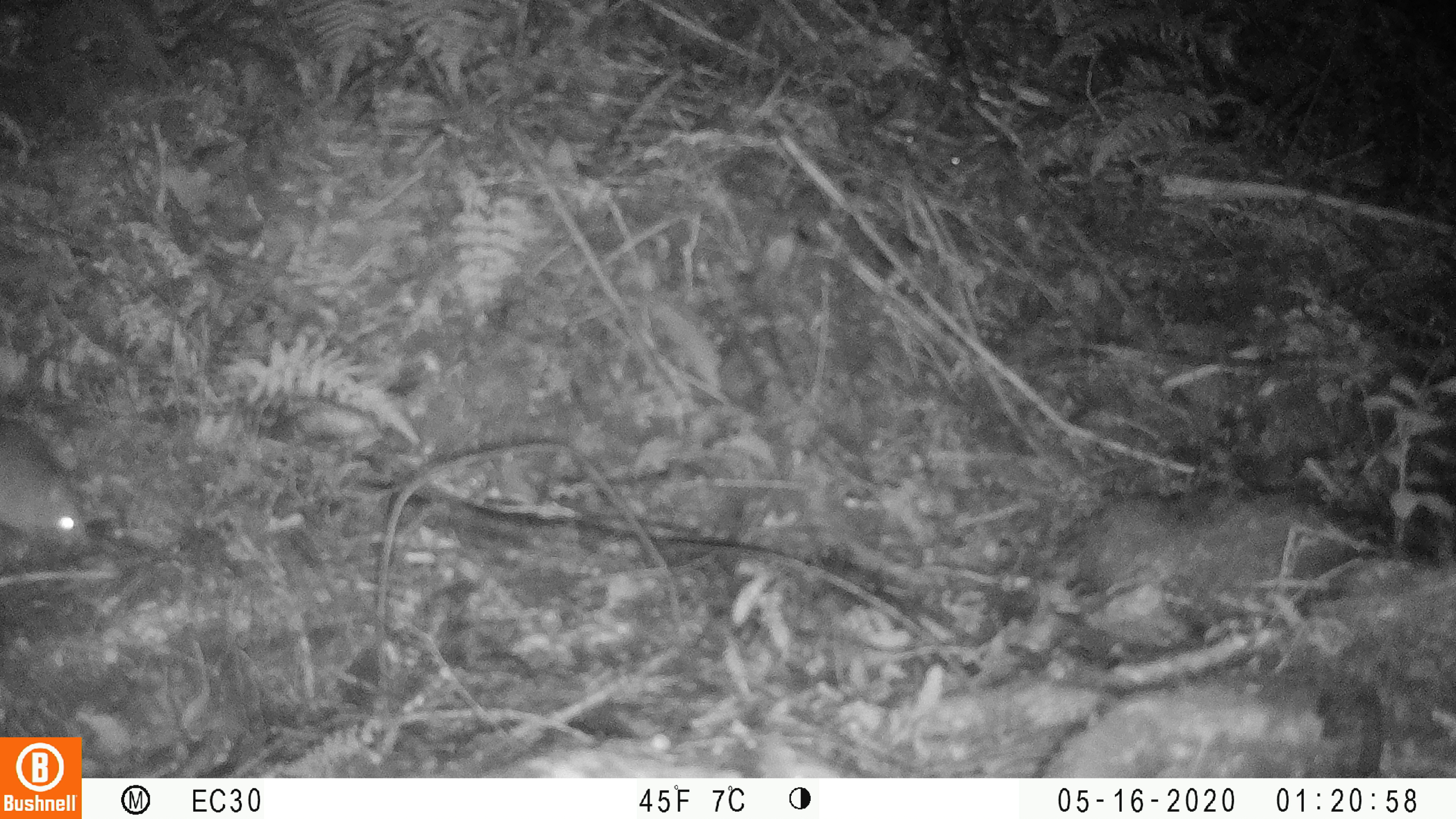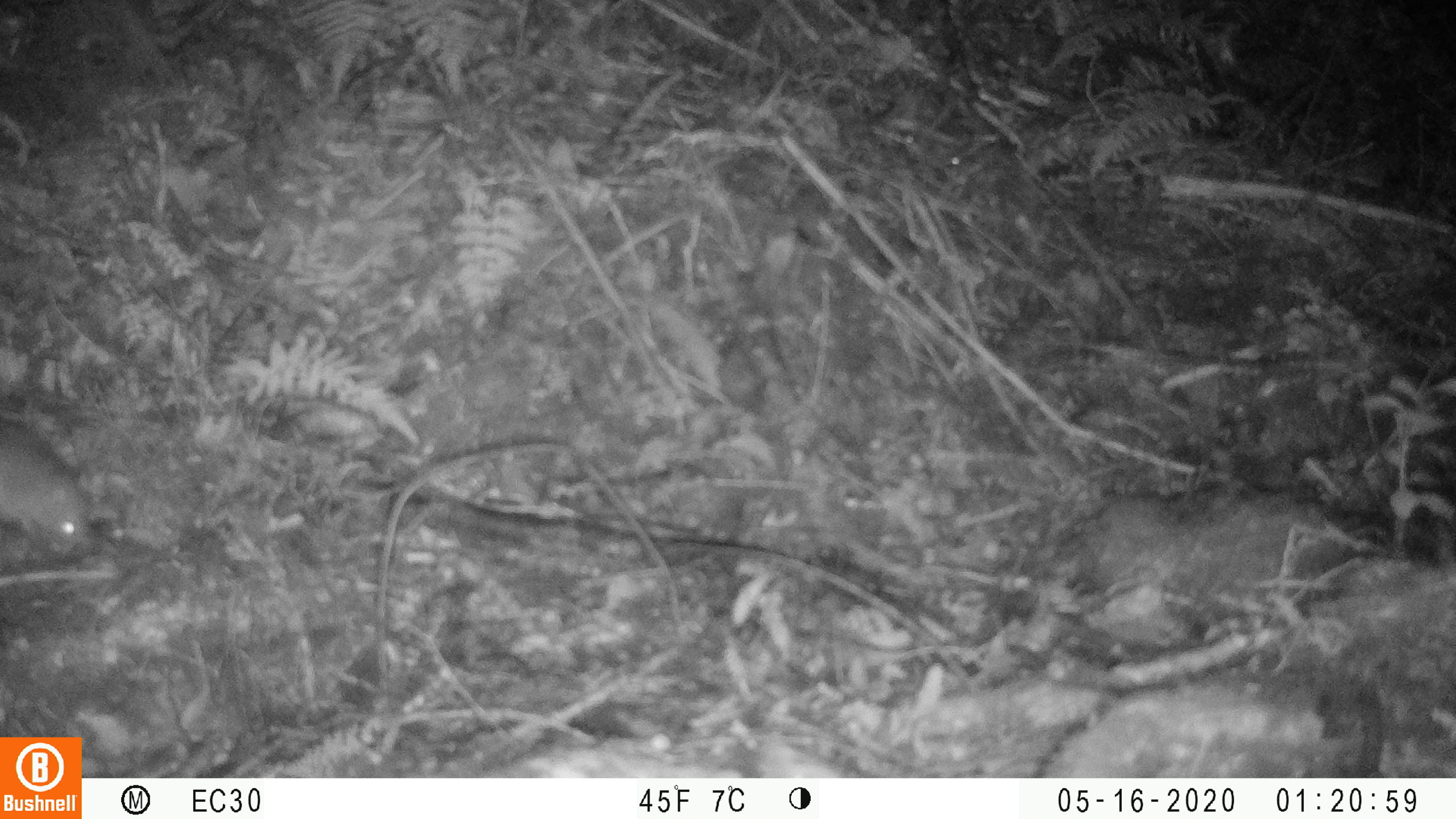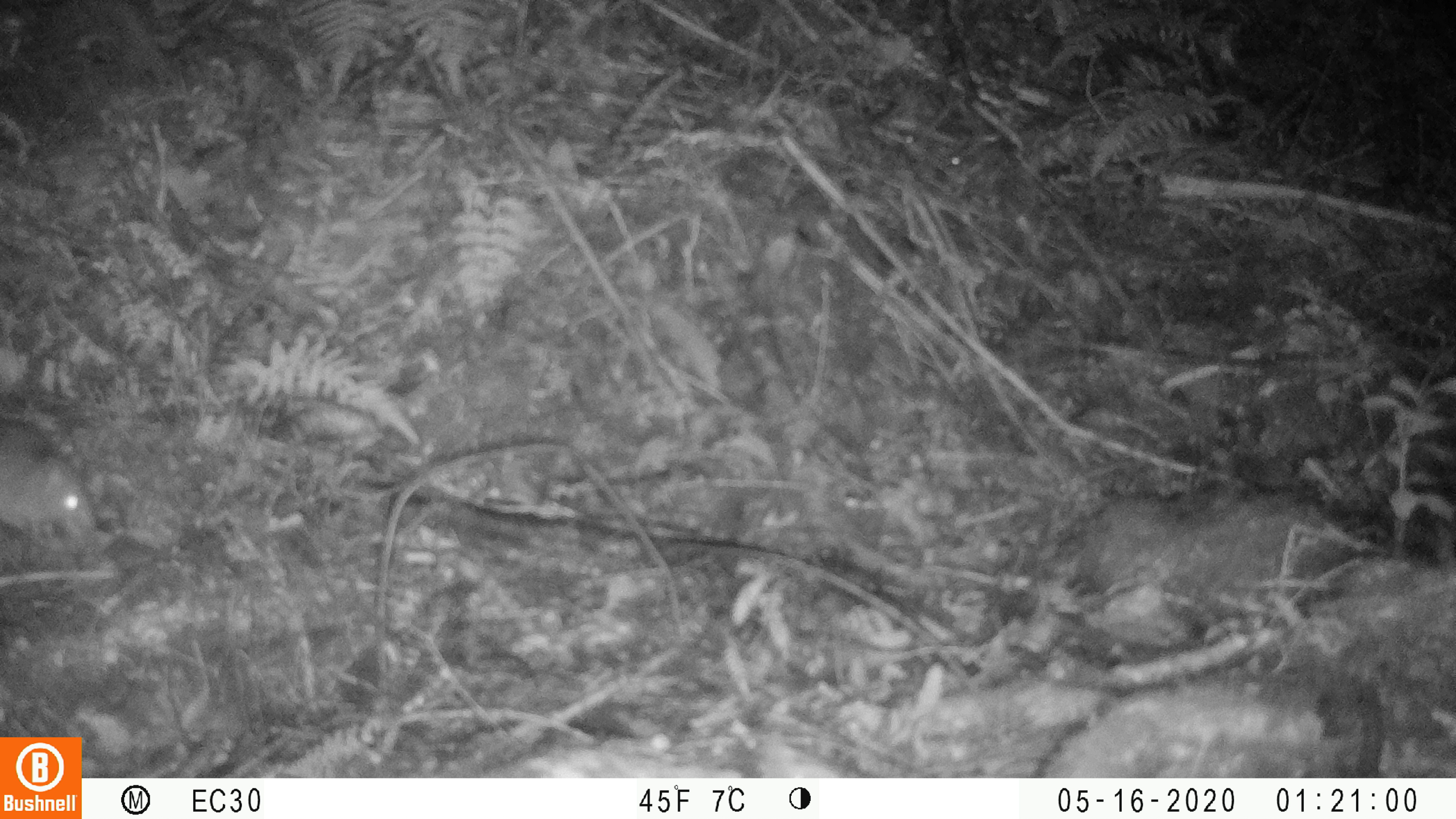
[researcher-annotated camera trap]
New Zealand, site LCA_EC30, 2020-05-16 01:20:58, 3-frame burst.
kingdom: Animalia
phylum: Chordata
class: Mammalia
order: Rodentia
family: Muridae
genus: Rattus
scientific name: Rattus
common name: rat